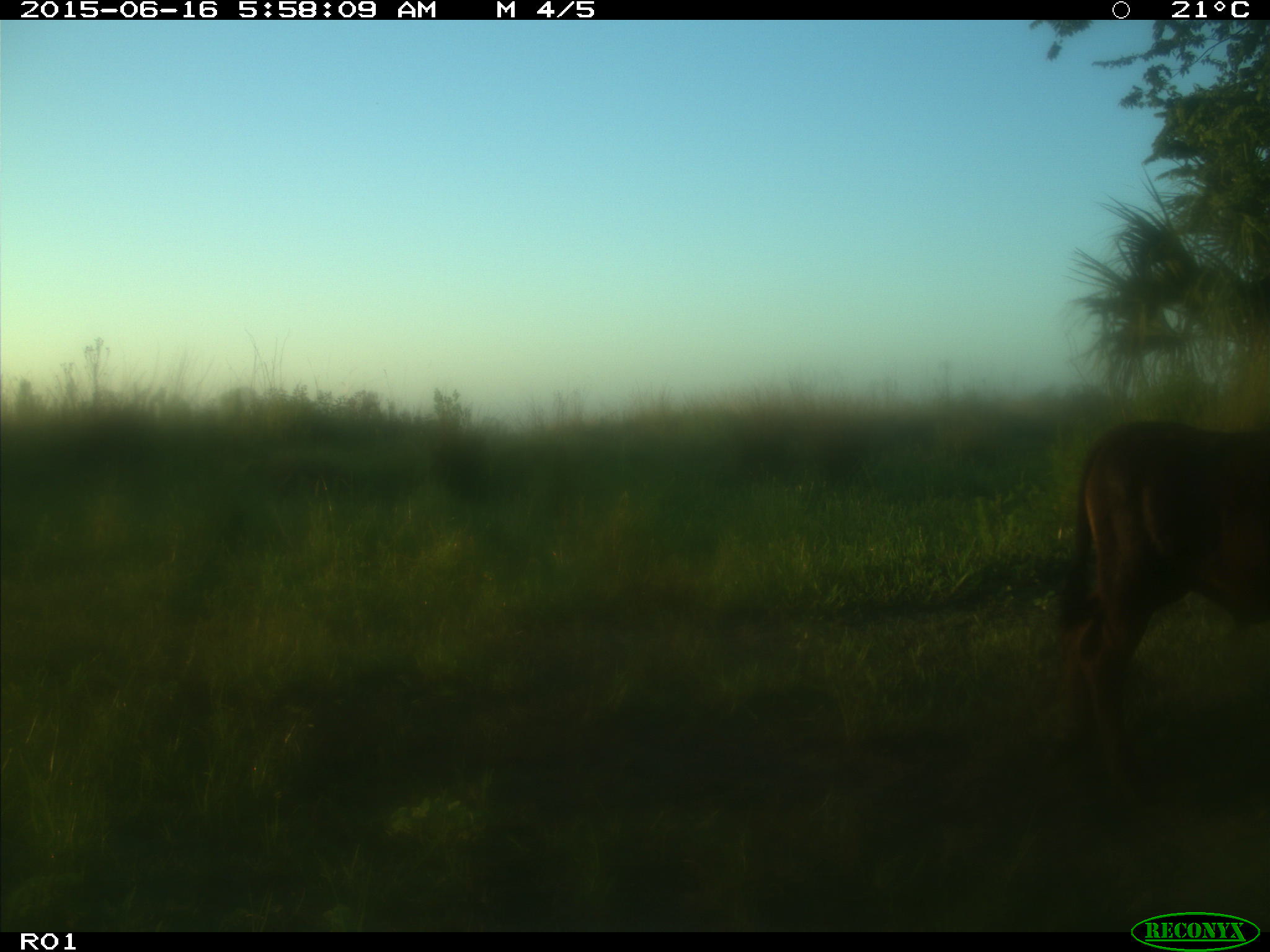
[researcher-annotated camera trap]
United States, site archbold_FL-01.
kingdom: Animalia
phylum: Chordata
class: Mammalia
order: Artiodactyla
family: Bovidae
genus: Bos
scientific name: Bos taurus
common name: domestic cow